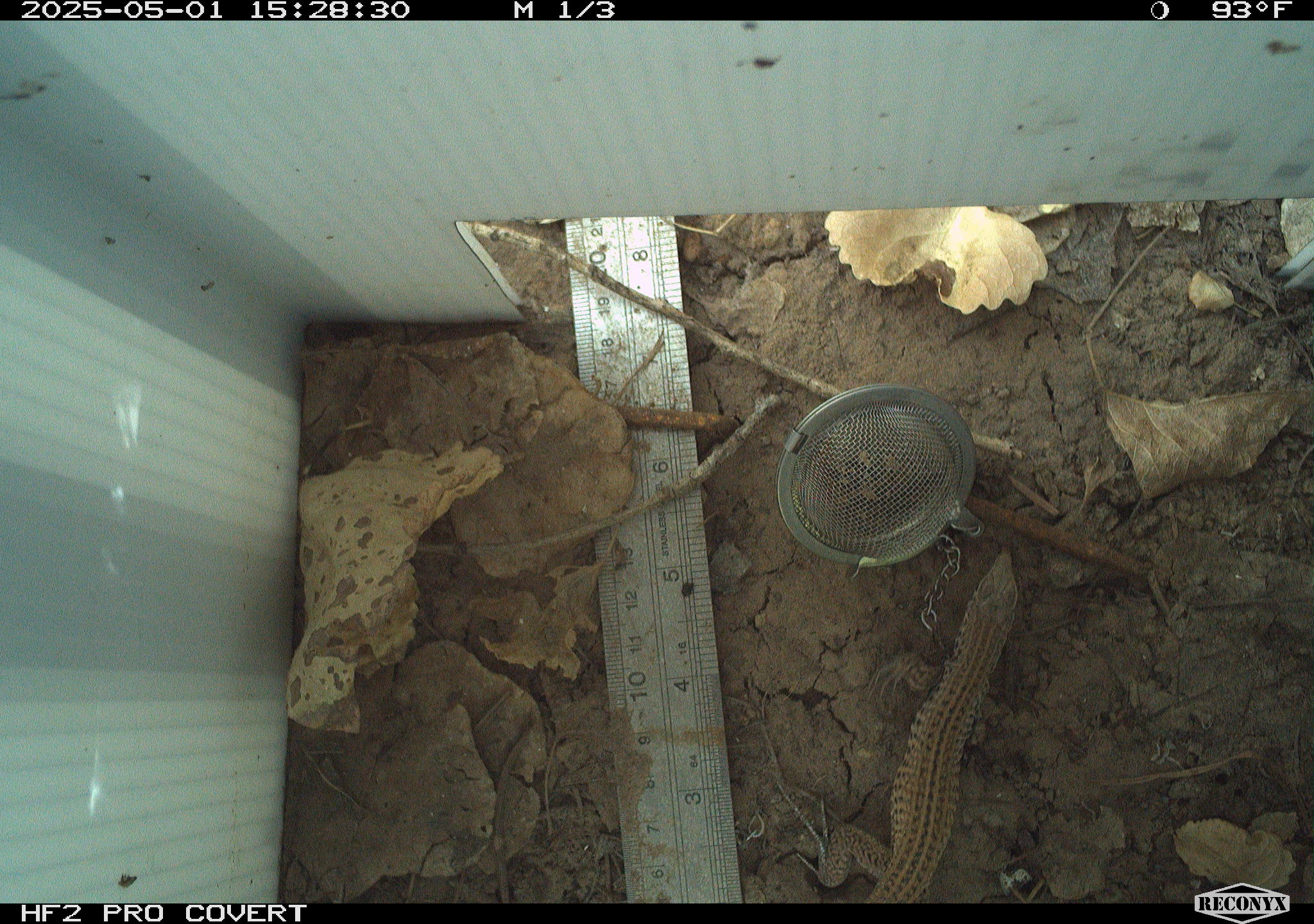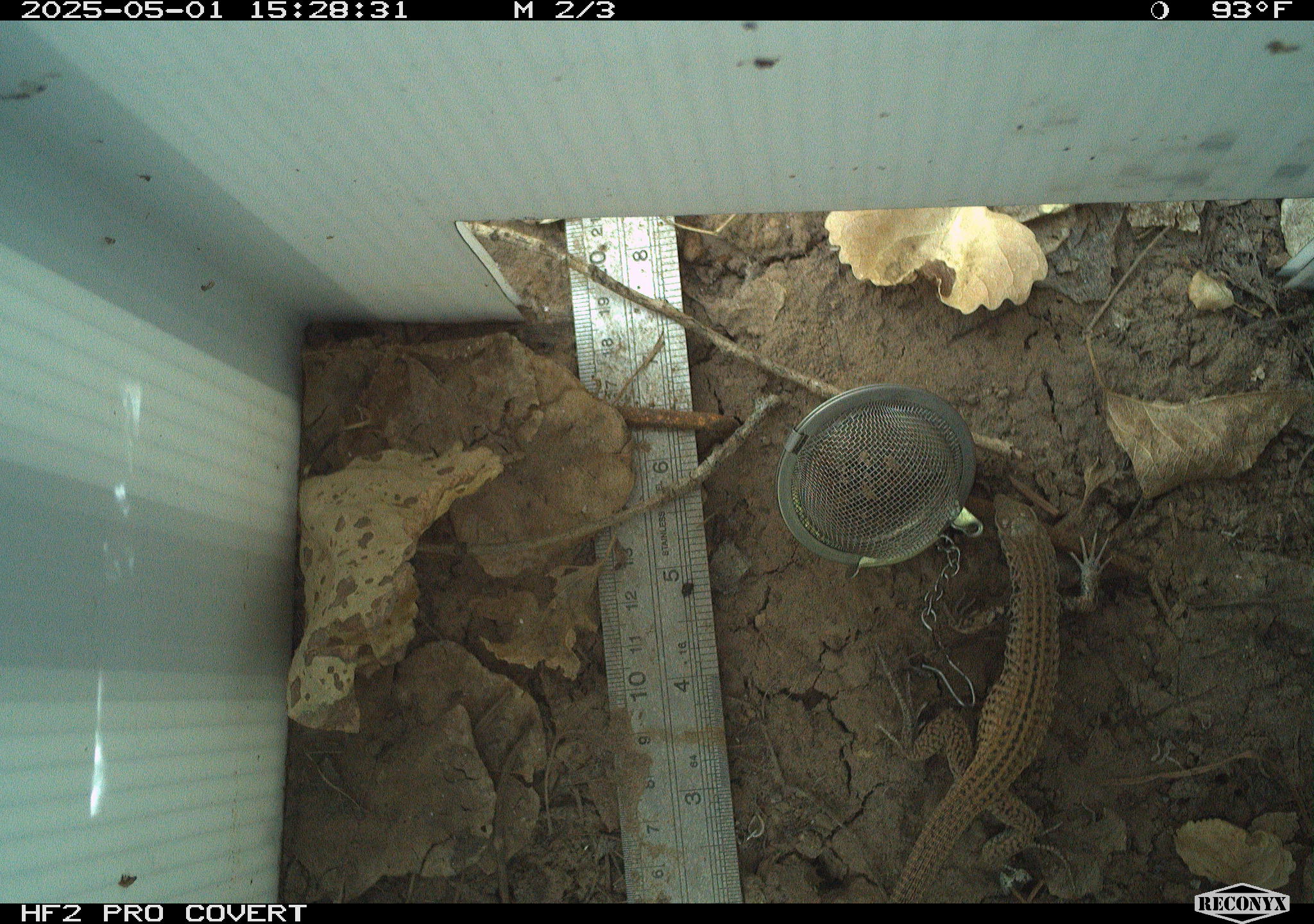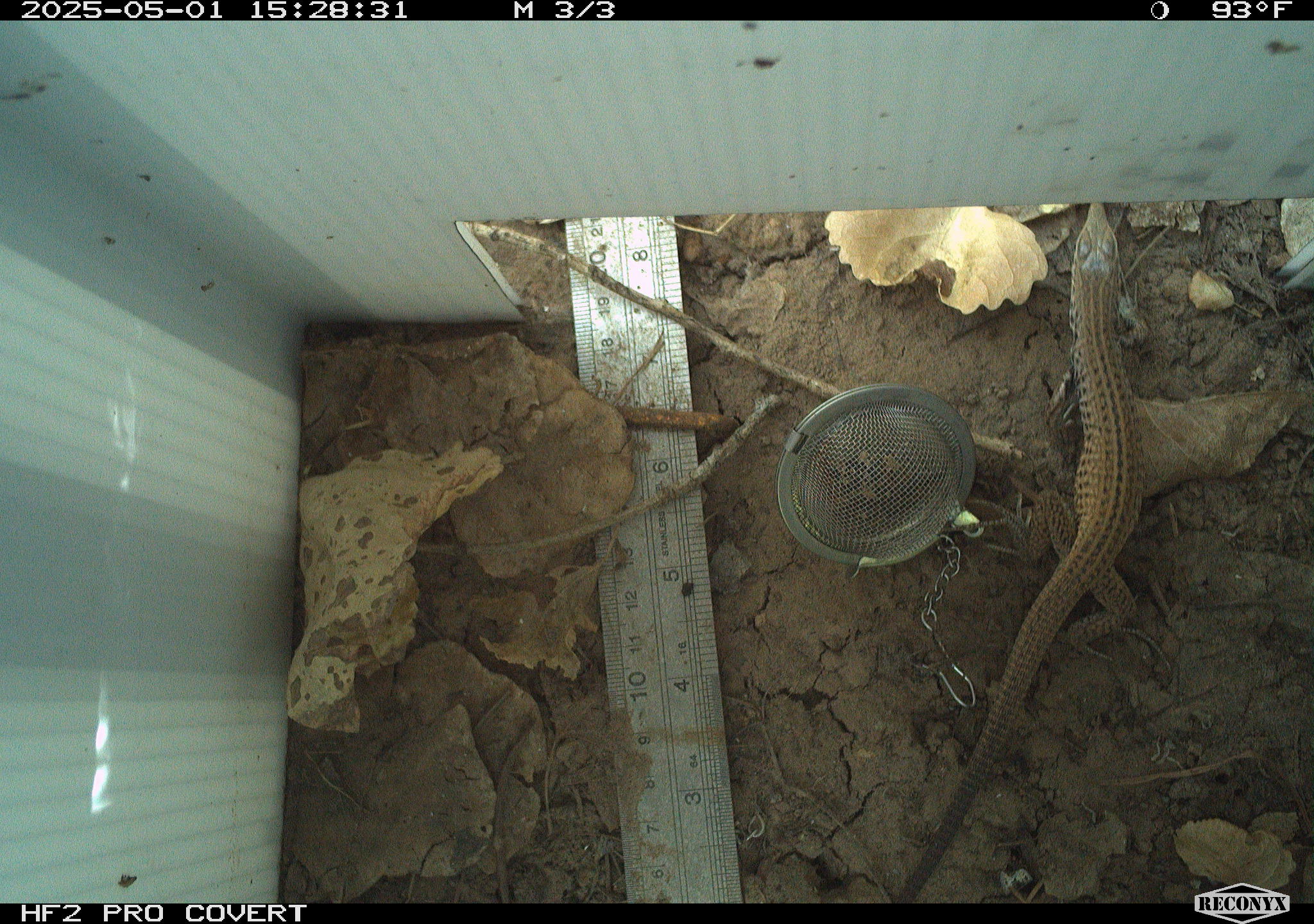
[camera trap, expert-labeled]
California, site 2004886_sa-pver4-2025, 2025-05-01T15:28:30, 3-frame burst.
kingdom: Animalia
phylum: Chordata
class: Reptilia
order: Squamata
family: Teiidae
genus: Aspidoscelis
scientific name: Aspidoscelis tigris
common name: western whiptail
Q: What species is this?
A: Western whiptail (Aspidoscelis tigris).